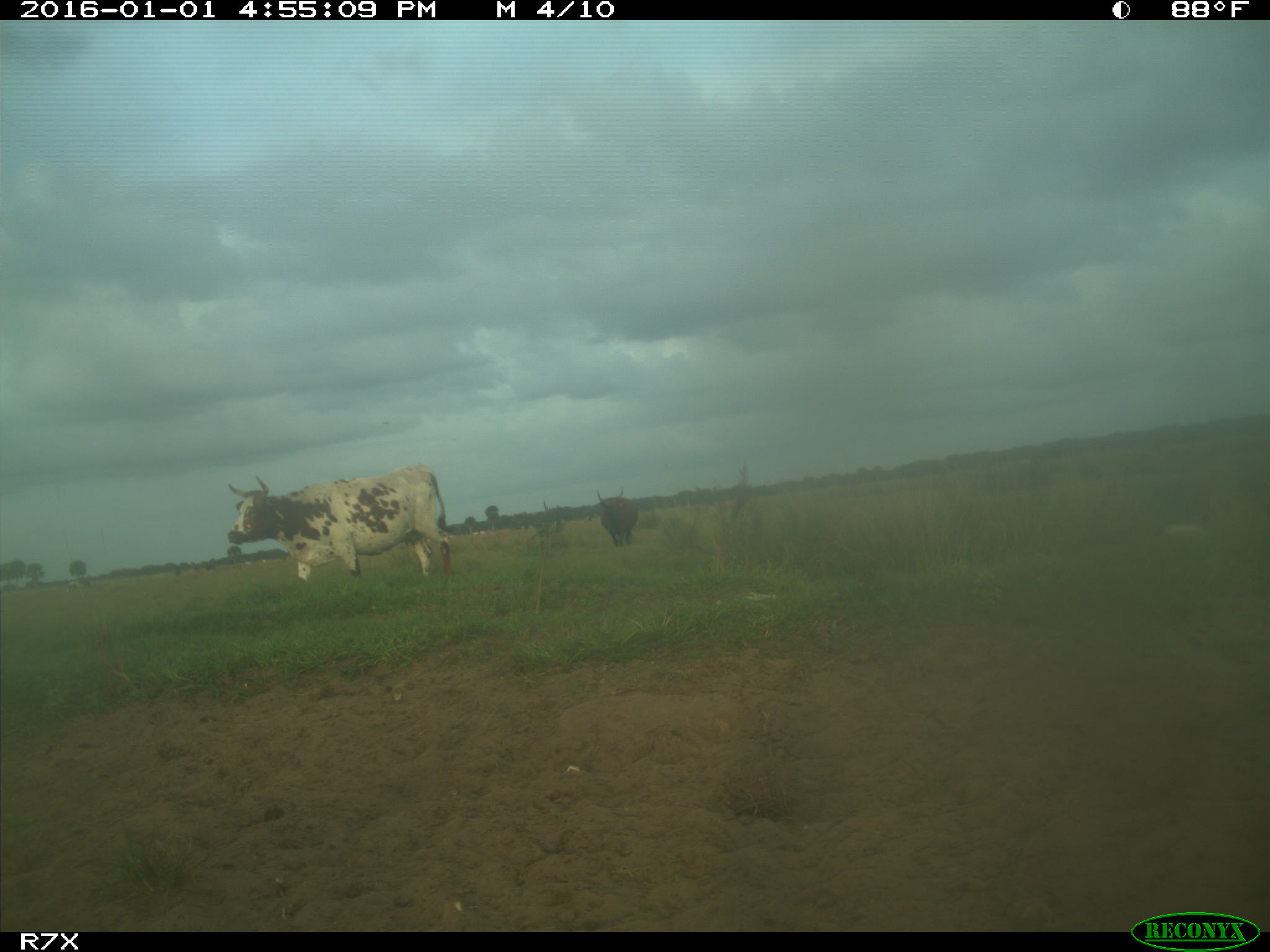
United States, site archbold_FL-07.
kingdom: Animalia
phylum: Chordata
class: Mammalia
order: Artiodactyla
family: Bovidae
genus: Bos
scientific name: Bos taurus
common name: domestic cow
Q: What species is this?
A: Bos taurus (domestic cow).